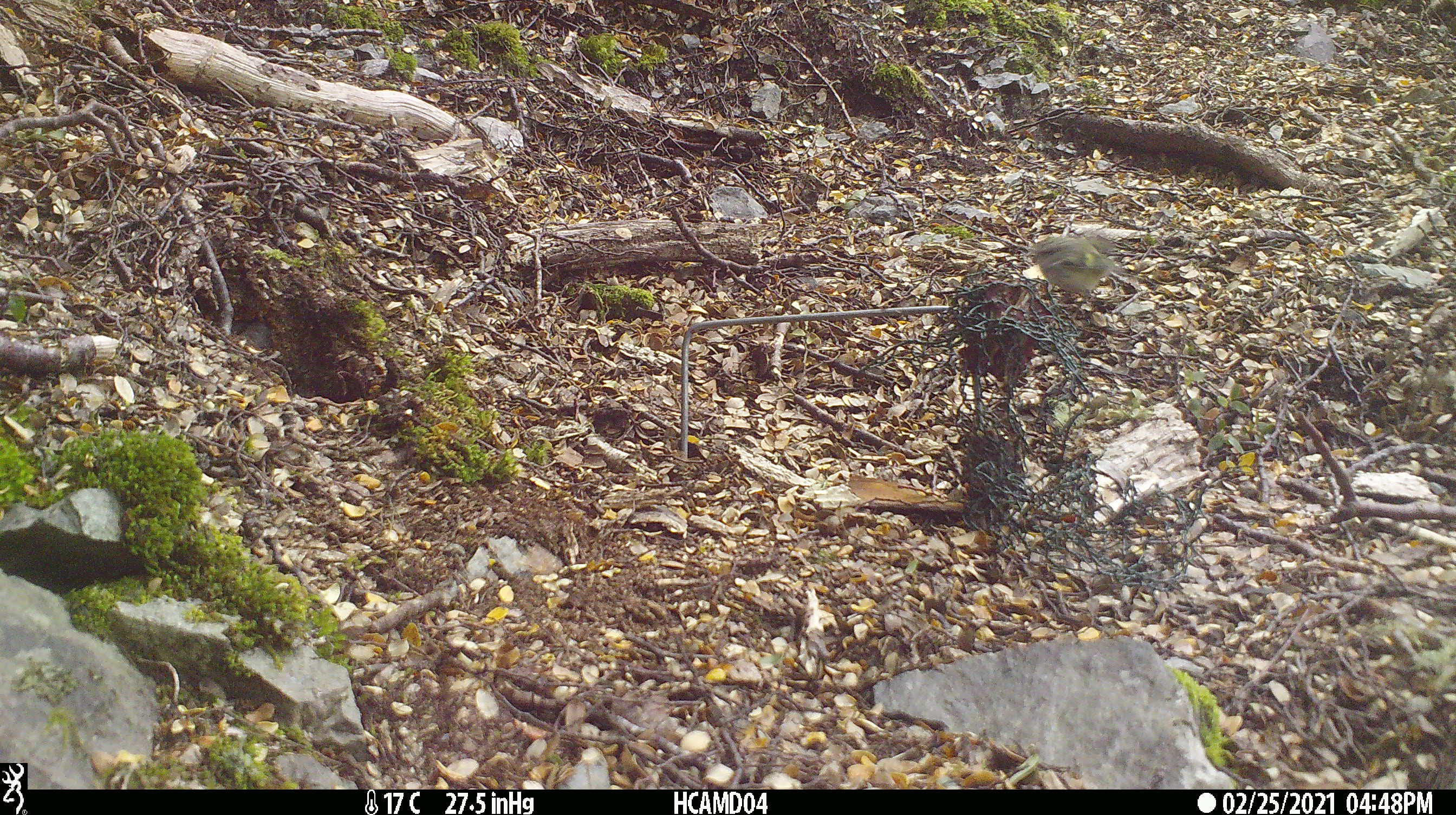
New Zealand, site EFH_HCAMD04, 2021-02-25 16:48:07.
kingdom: Animalia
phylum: Chordata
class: Aves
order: Passeriformes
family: Acanthisittidae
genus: Acanthisitta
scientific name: Acanthisitta chloris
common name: rifleman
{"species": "rifleman (Acanthisitta chloris)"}